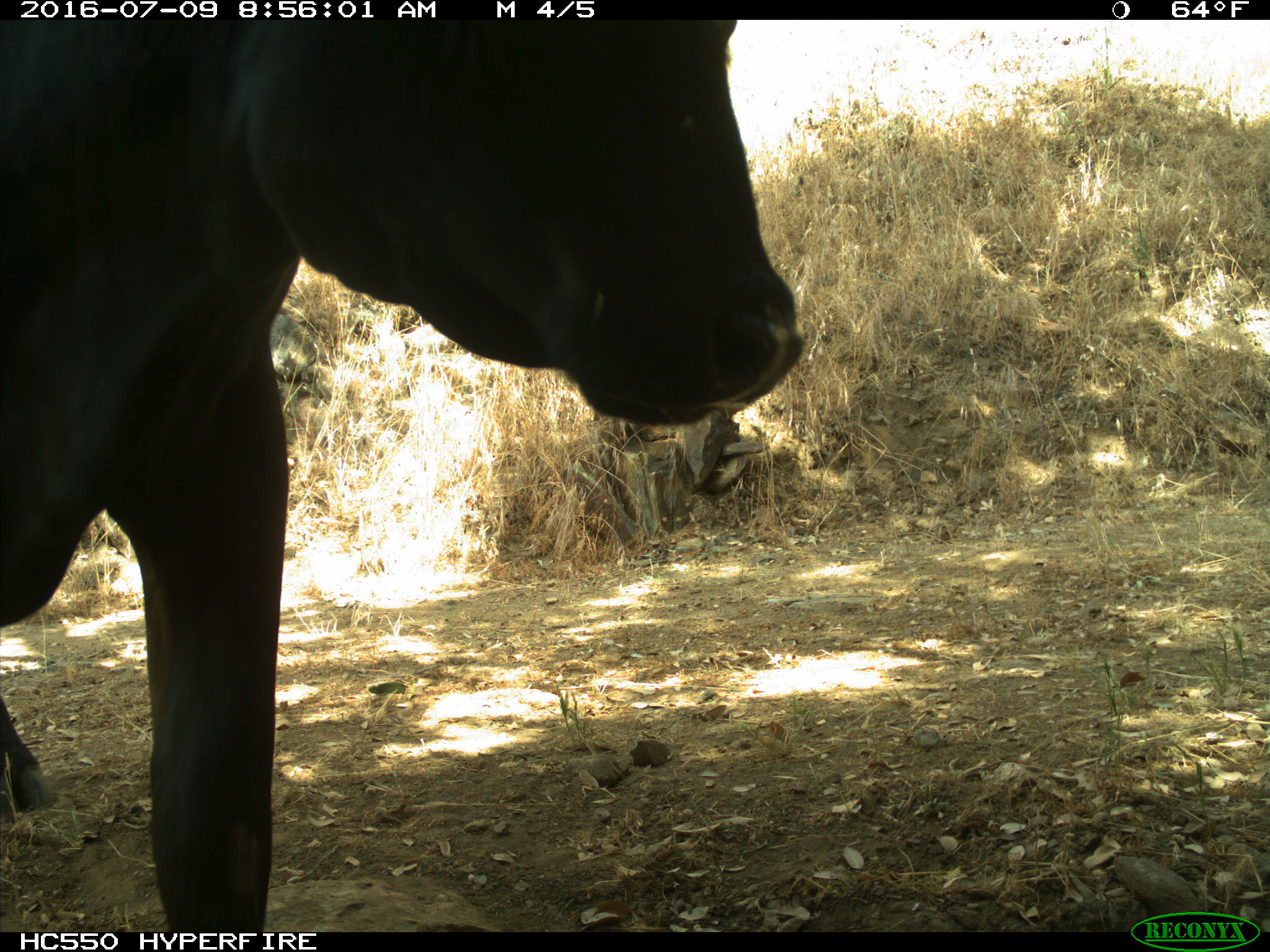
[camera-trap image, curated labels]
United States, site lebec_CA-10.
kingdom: Animalia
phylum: Chordata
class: Mammalia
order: Artiodactyla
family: Bovidae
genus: Bos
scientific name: Bos taurus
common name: domestic cow